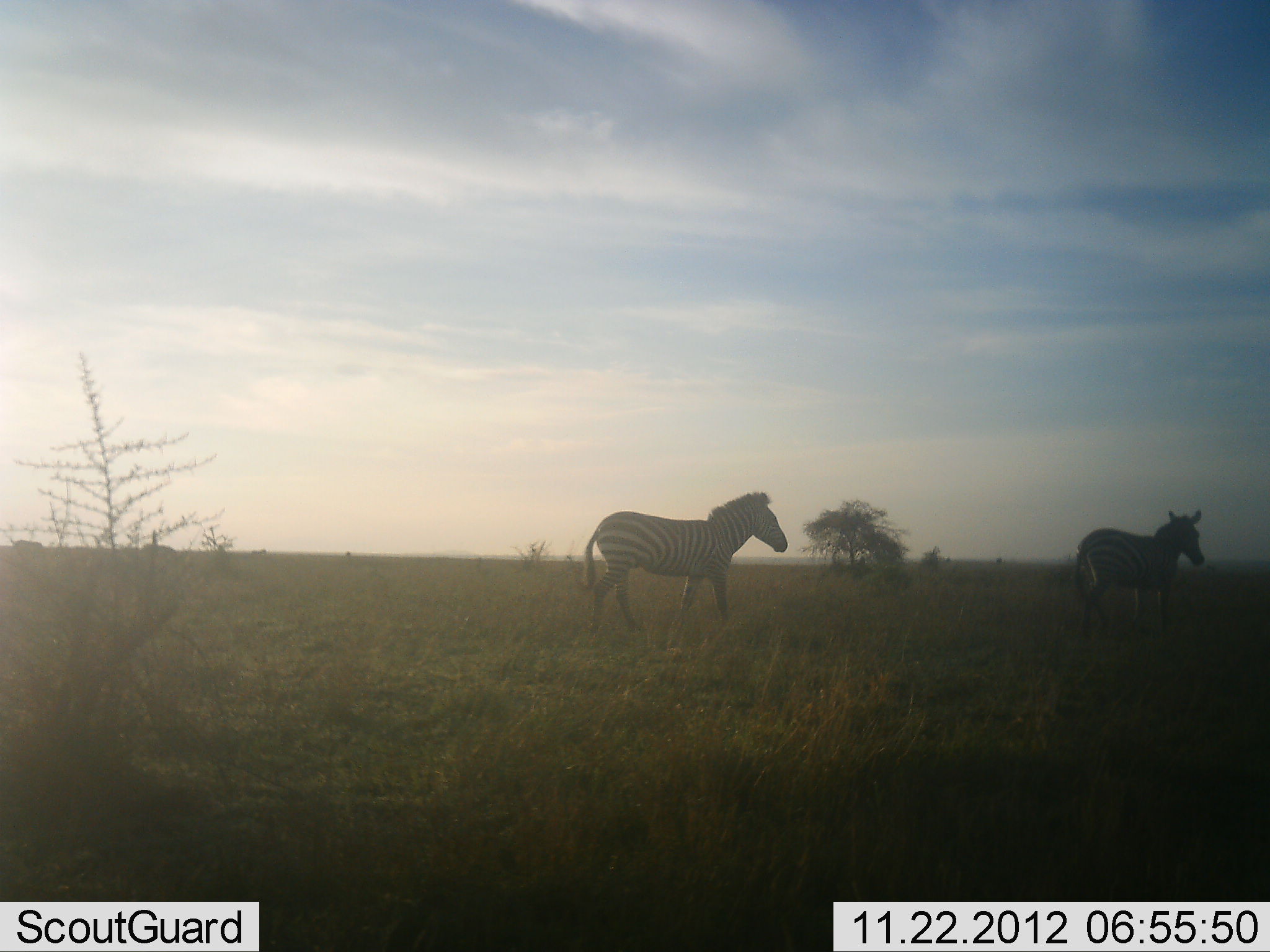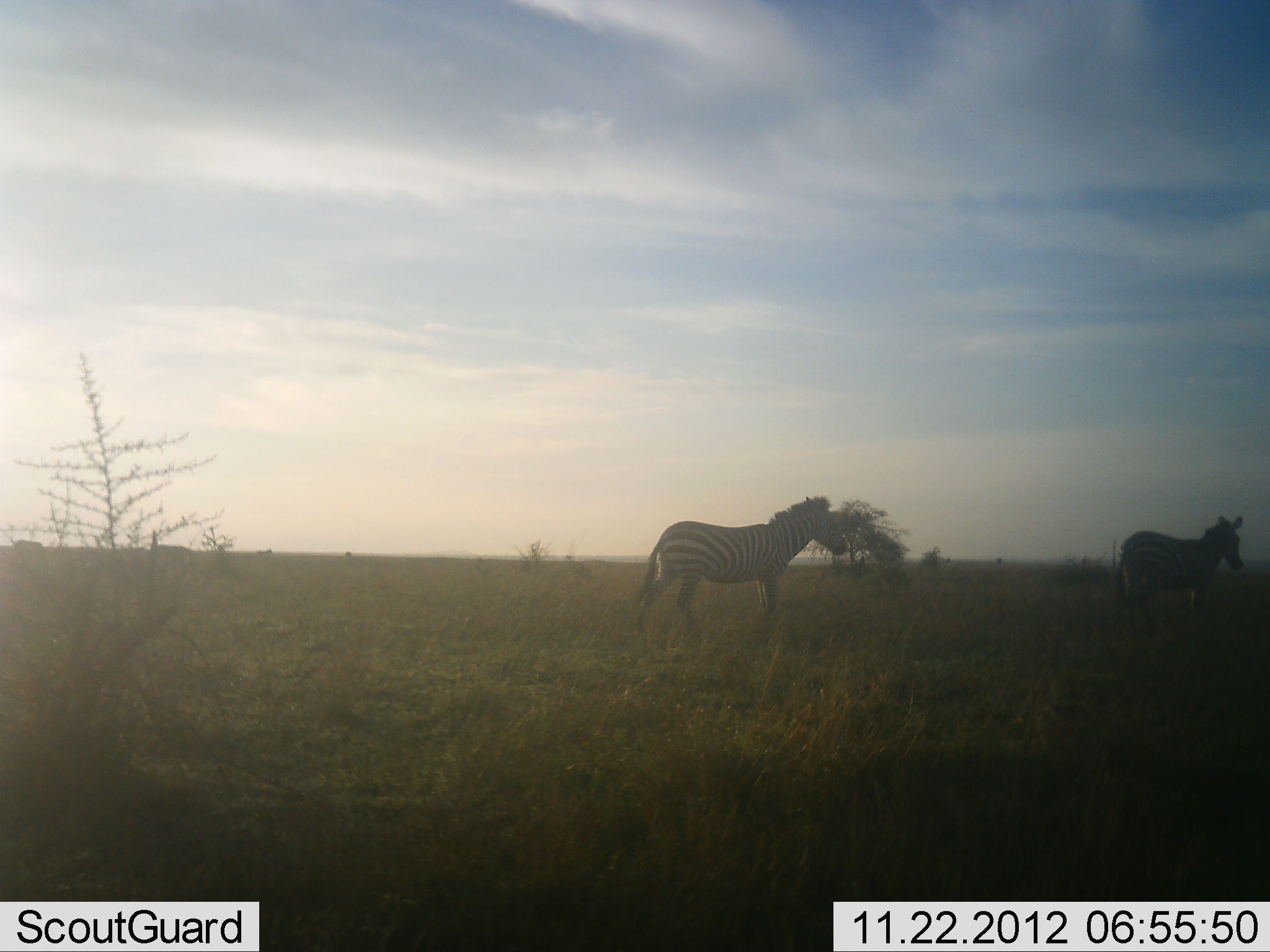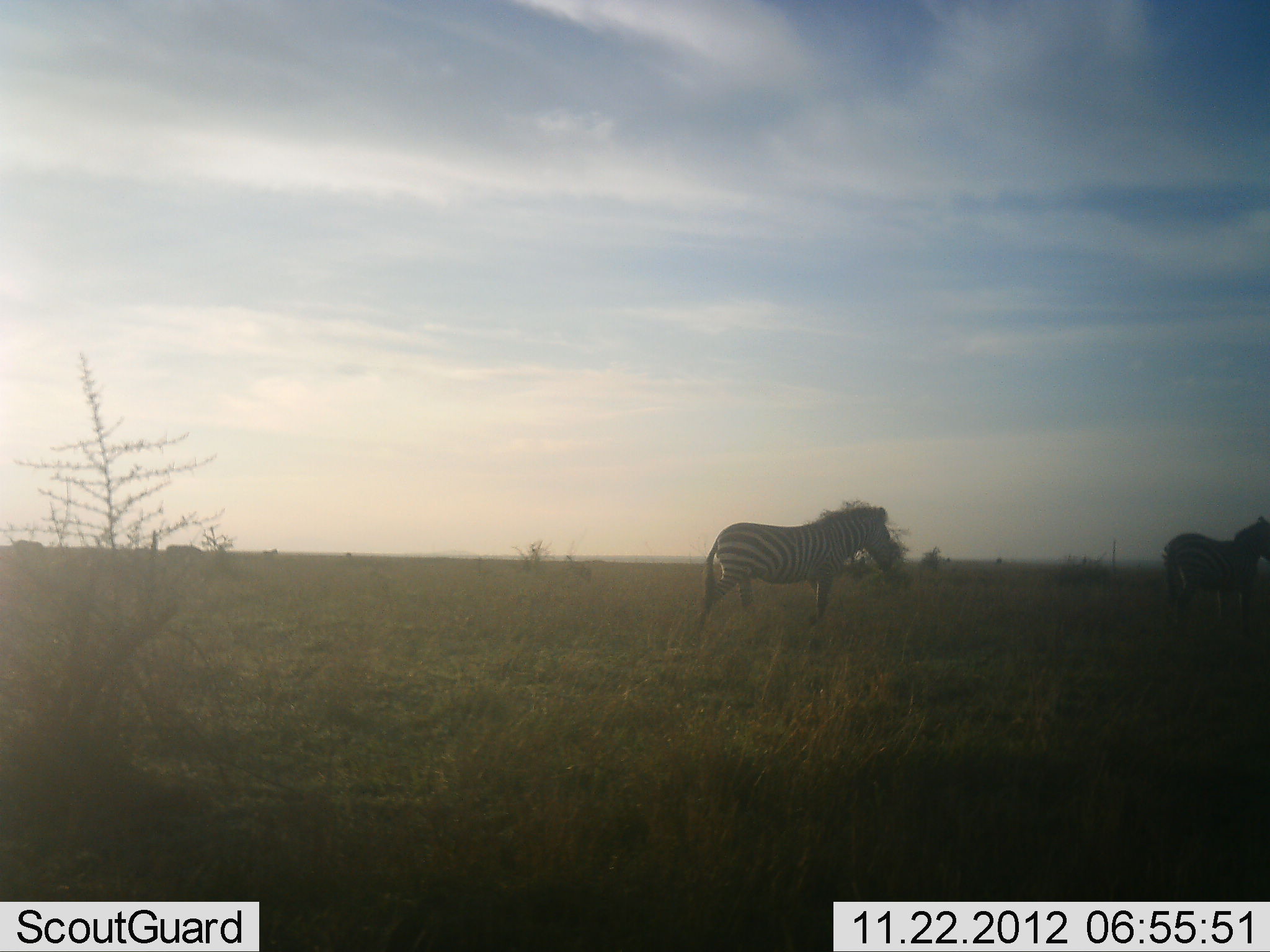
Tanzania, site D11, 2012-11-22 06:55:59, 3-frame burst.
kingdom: Animalia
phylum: Chordata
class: Mammalia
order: Perissodactyla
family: Equidae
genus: Equus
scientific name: Equus quagga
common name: plains zebra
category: zebra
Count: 2.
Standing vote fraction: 0%.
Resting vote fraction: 0%.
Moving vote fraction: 100%.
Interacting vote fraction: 0%.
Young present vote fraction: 0%.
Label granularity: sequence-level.